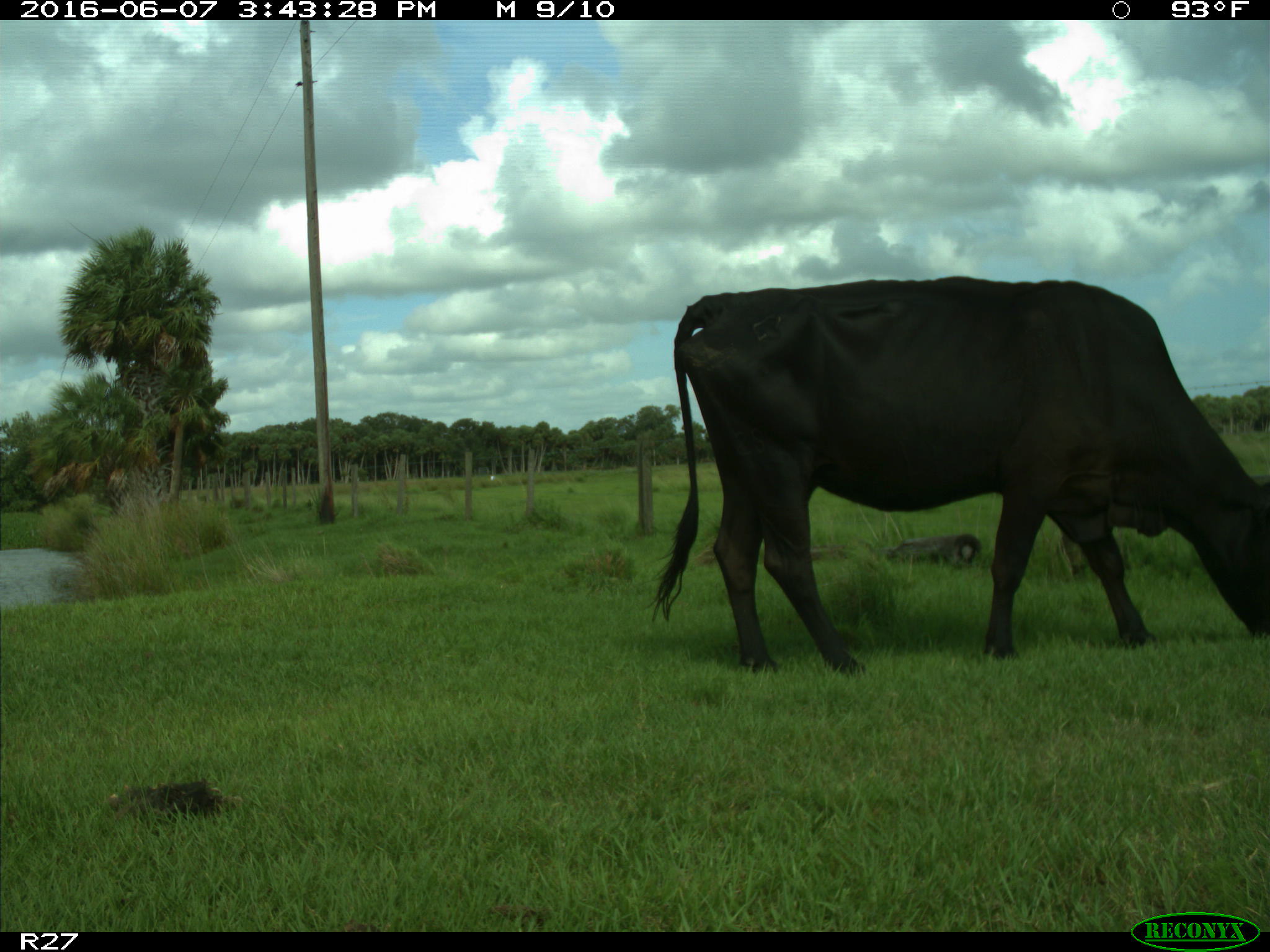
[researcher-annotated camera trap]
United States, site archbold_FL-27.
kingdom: Animalia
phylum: Chordata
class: Mammalia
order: Artiodactyla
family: Bovidae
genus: Bos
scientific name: Bos taurus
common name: domestic cow